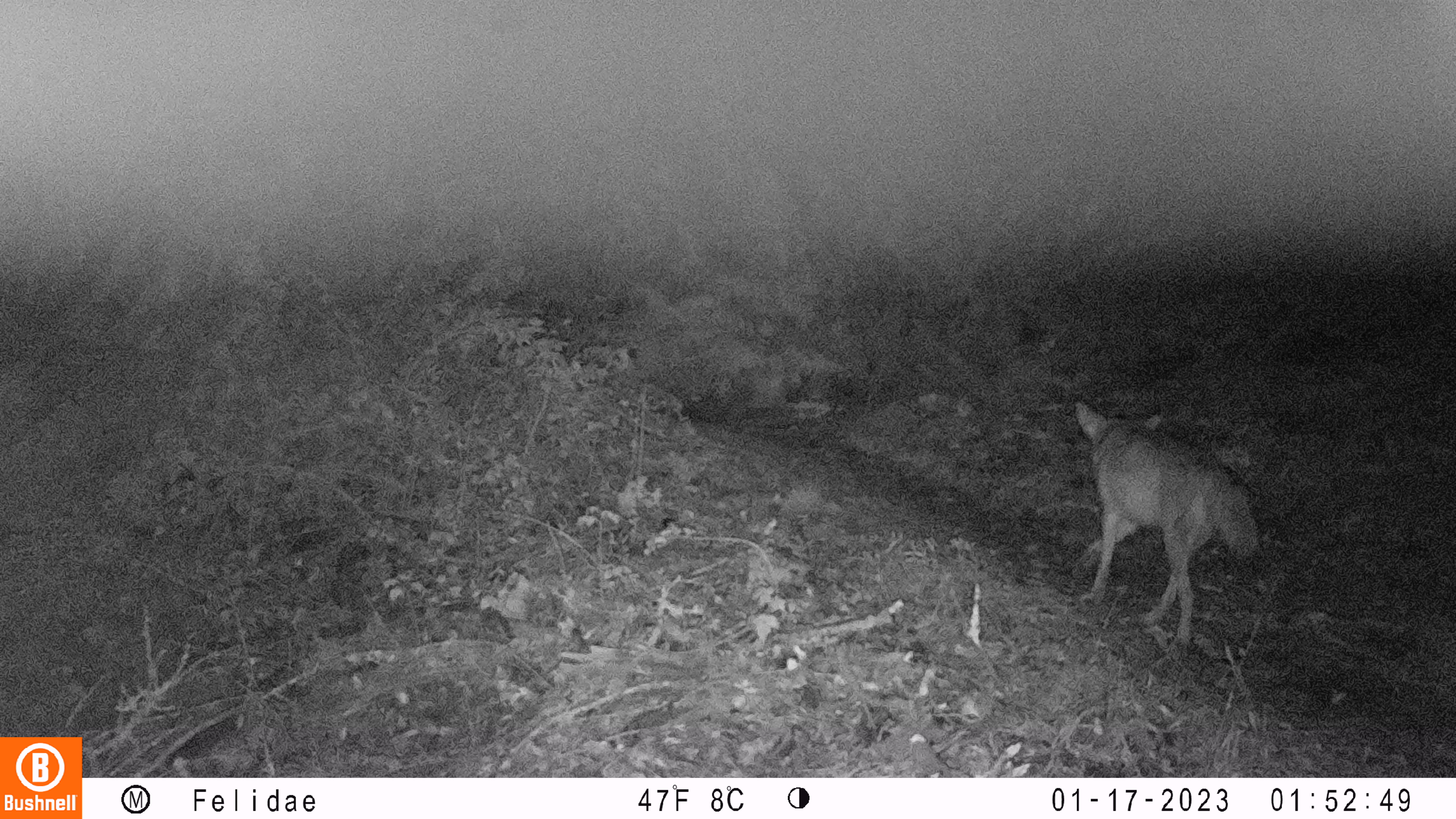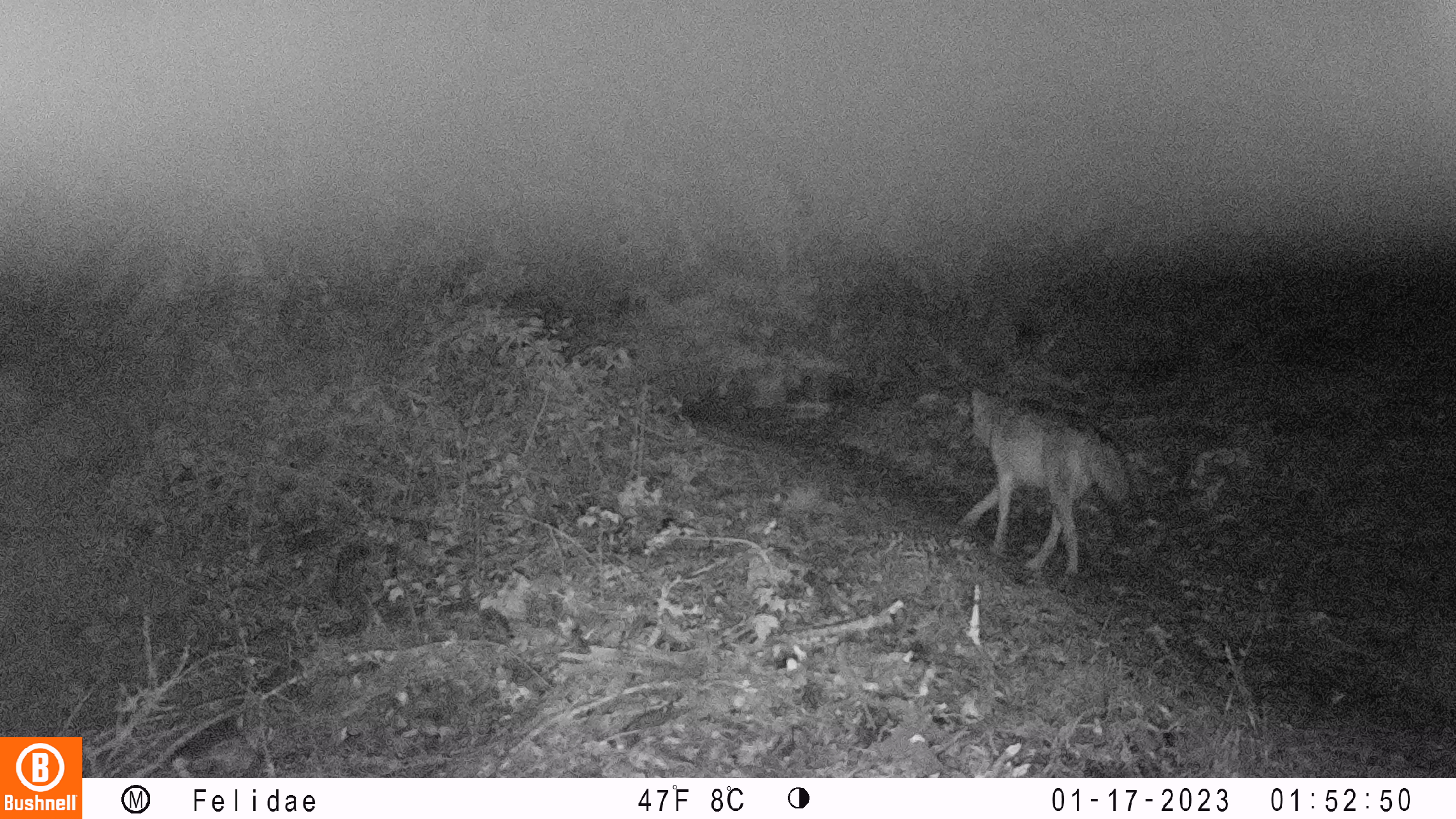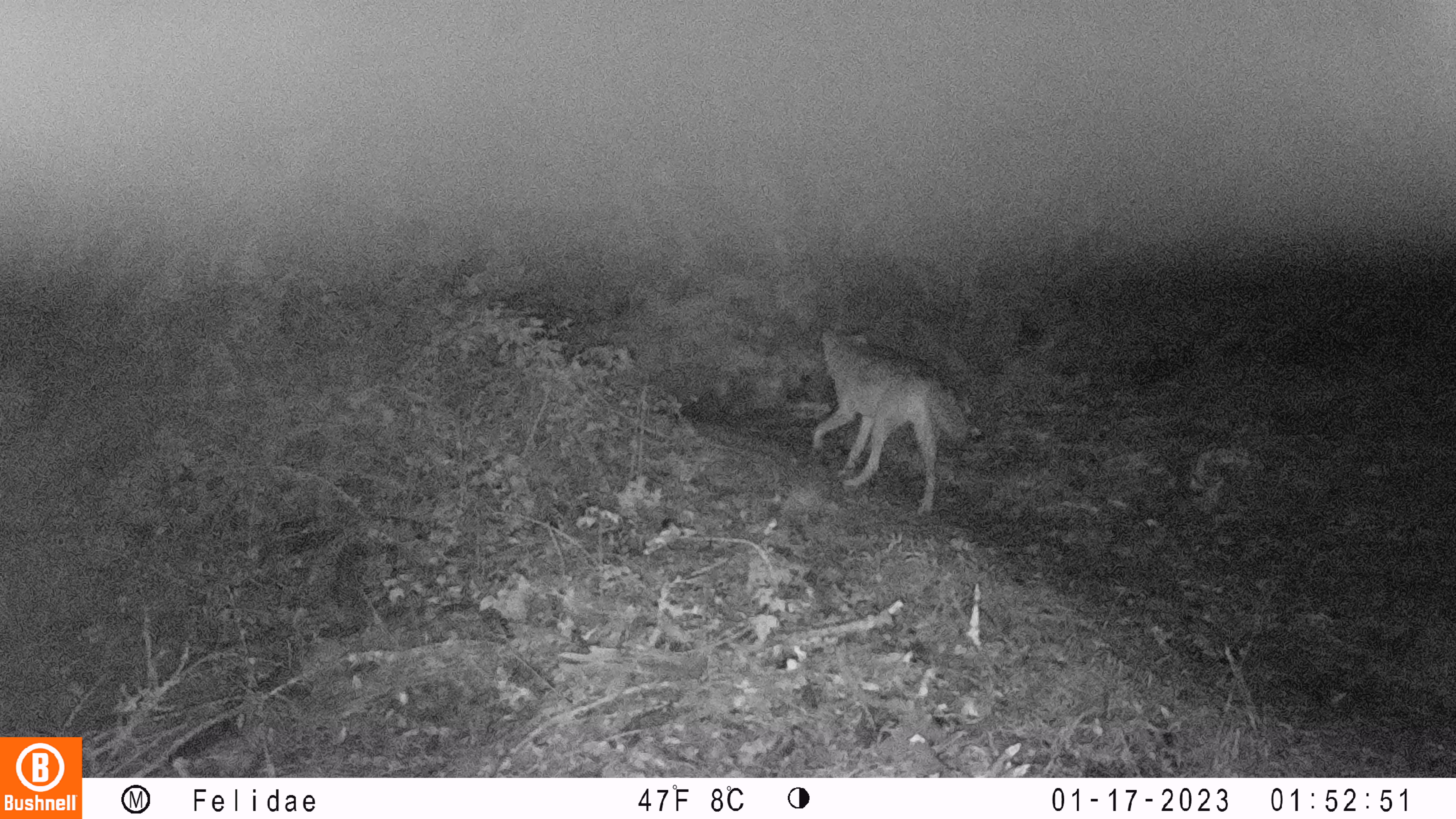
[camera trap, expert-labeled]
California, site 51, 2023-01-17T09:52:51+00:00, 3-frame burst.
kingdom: Animalia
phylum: Chordata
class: Mammalia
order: Carnivora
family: Canidae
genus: Canis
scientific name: Canis latrans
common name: coyote